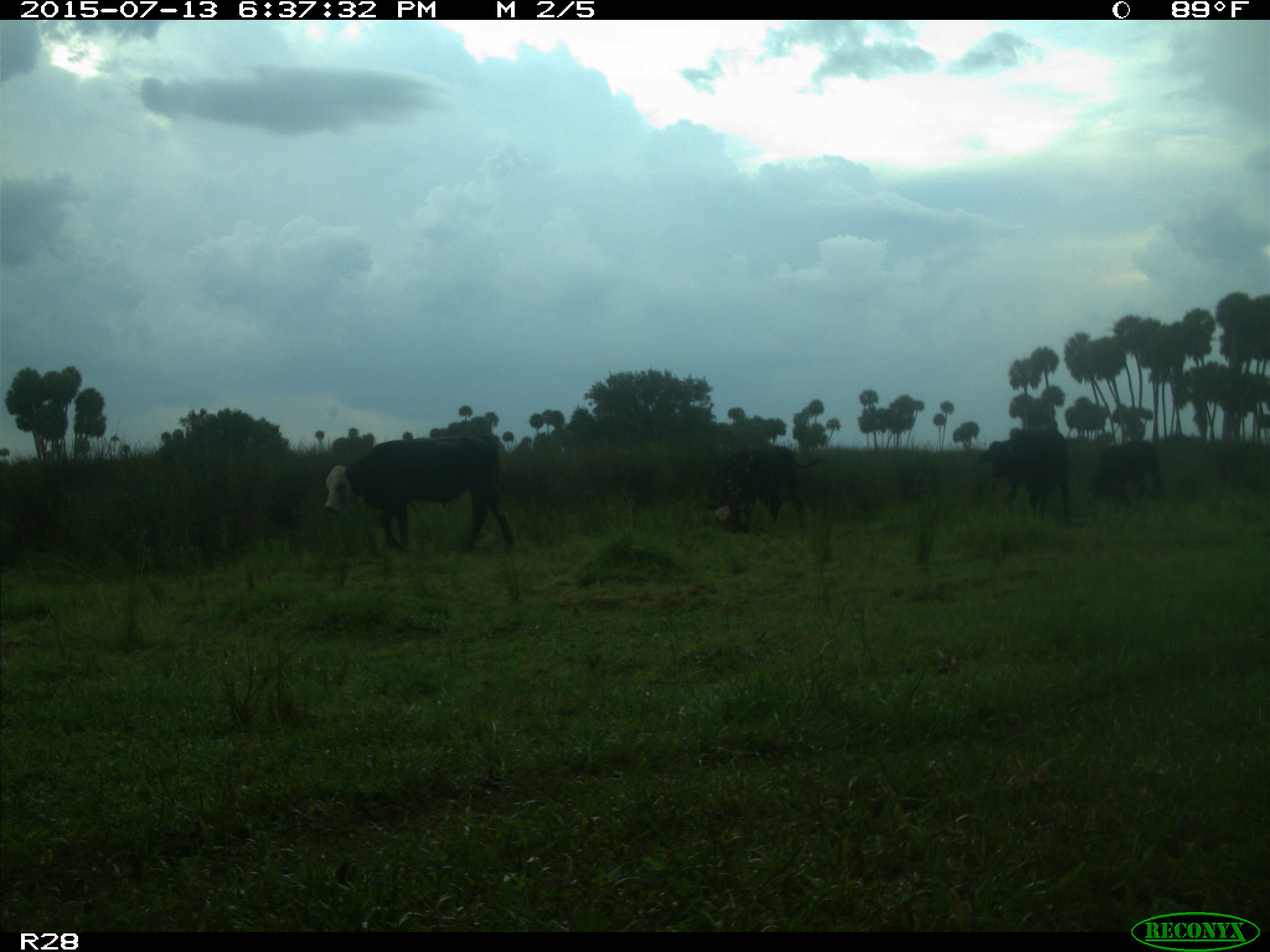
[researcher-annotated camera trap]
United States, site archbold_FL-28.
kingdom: Animalia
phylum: Chordata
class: Mammalia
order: Artiodactyla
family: Bovidae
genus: Bos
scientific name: Bos taurus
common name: domestic cow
Bos taurus (domestic cow).